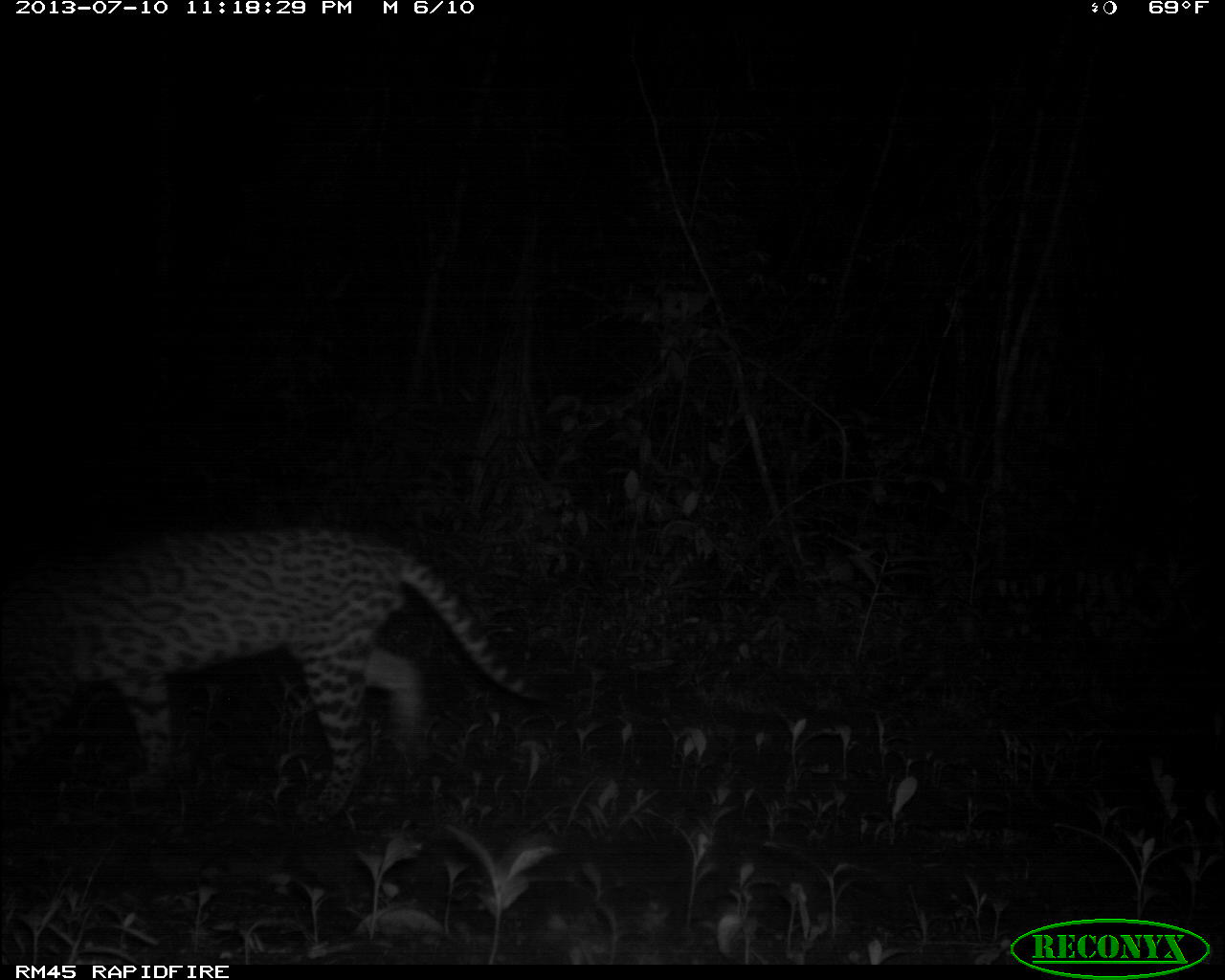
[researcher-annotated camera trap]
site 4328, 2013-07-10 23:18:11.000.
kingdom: Animalia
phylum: Chordata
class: Mammalia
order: Carnivora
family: Felidae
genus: Leopardus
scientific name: Leopardus pardalis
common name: ocelot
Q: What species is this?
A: Leopardus pardalis (ocelot).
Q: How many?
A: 1.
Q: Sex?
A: Male.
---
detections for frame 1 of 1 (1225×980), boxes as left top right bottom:
leopardus pardalis: 0 519 558 829